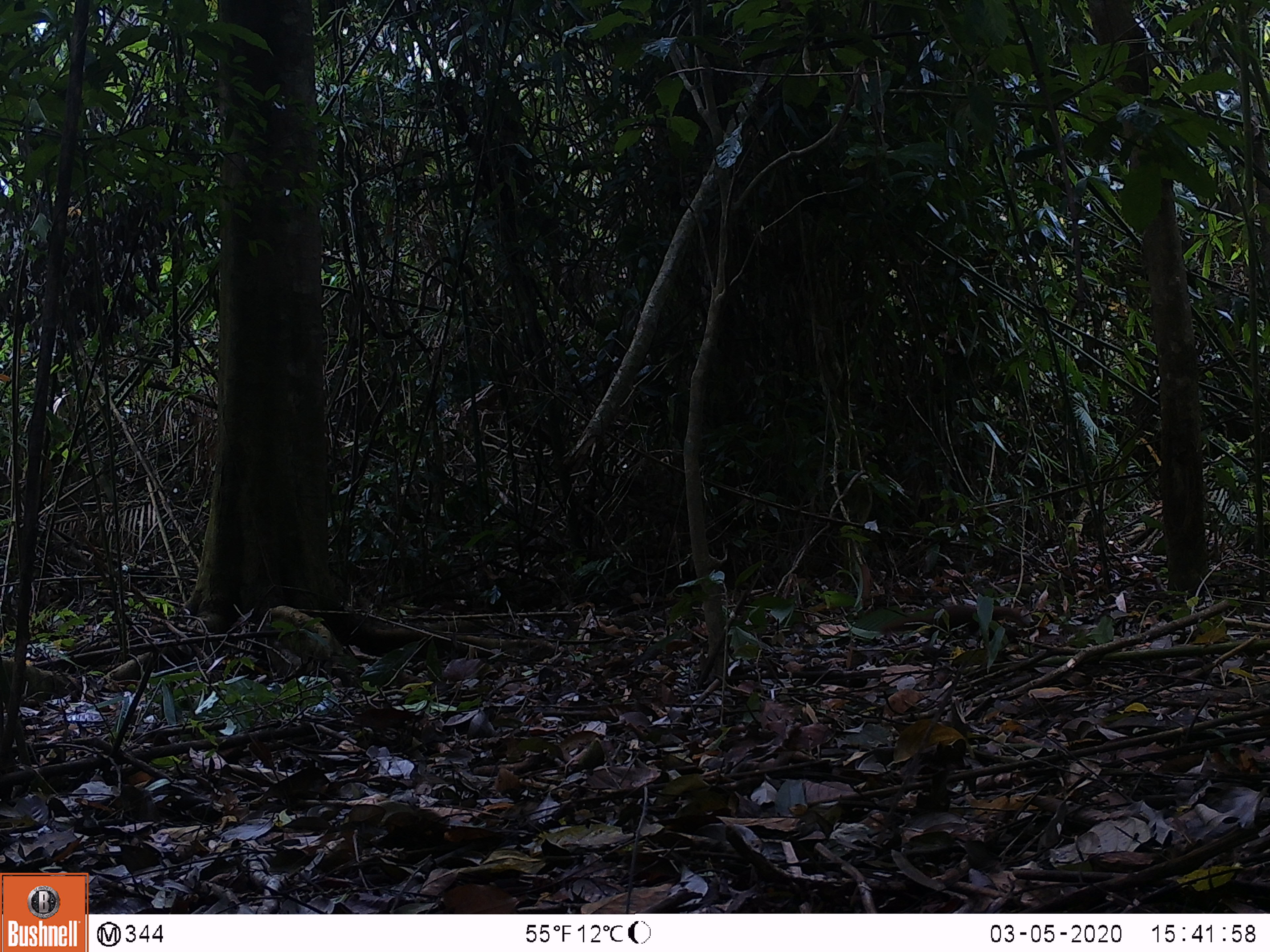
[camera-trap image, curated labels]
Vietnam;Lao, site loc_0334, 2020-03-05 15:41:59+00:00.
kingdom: Animalia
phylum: Chordata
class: Mammalia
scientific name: Mammalia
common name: mammal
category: unidentified small mammal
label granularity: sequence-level